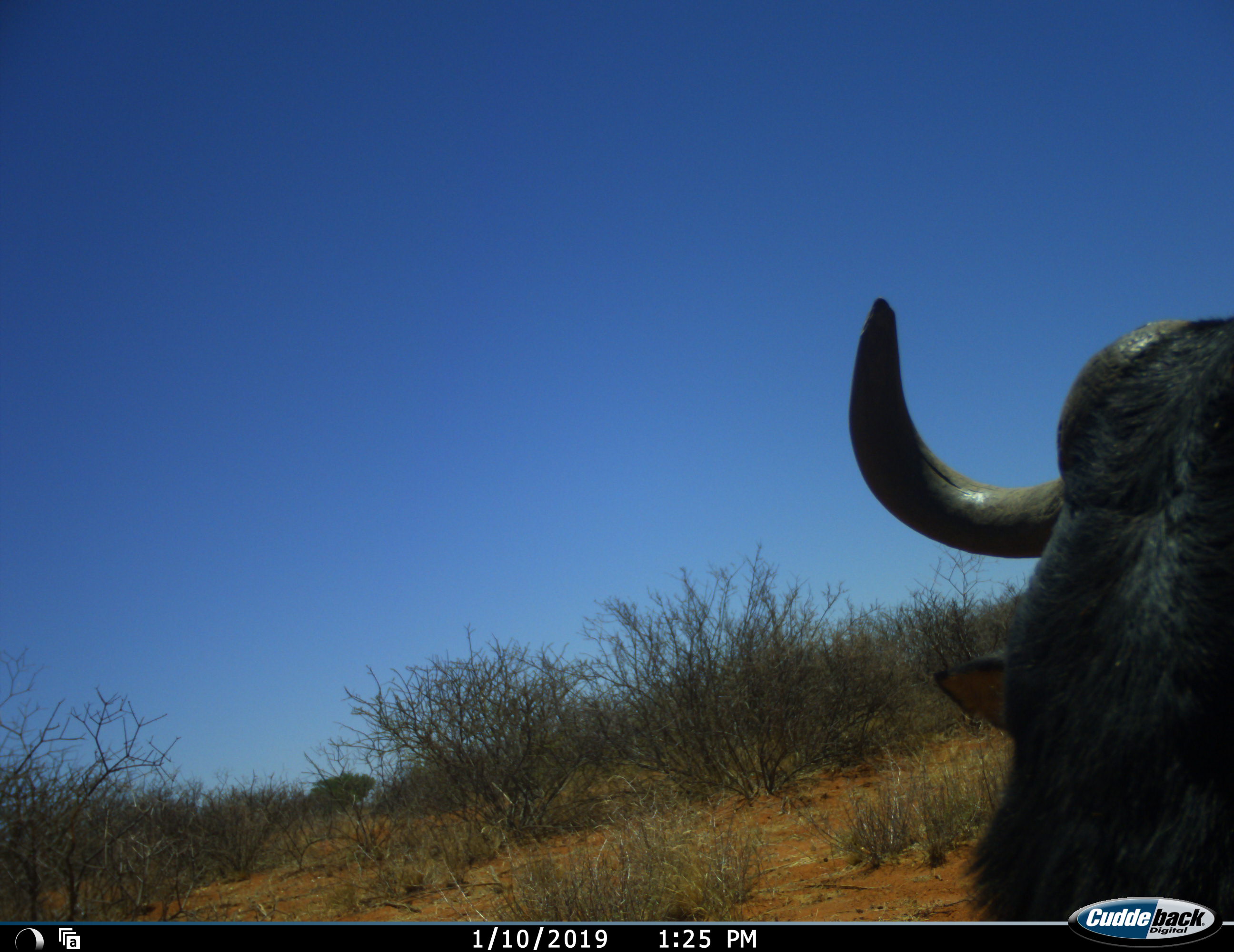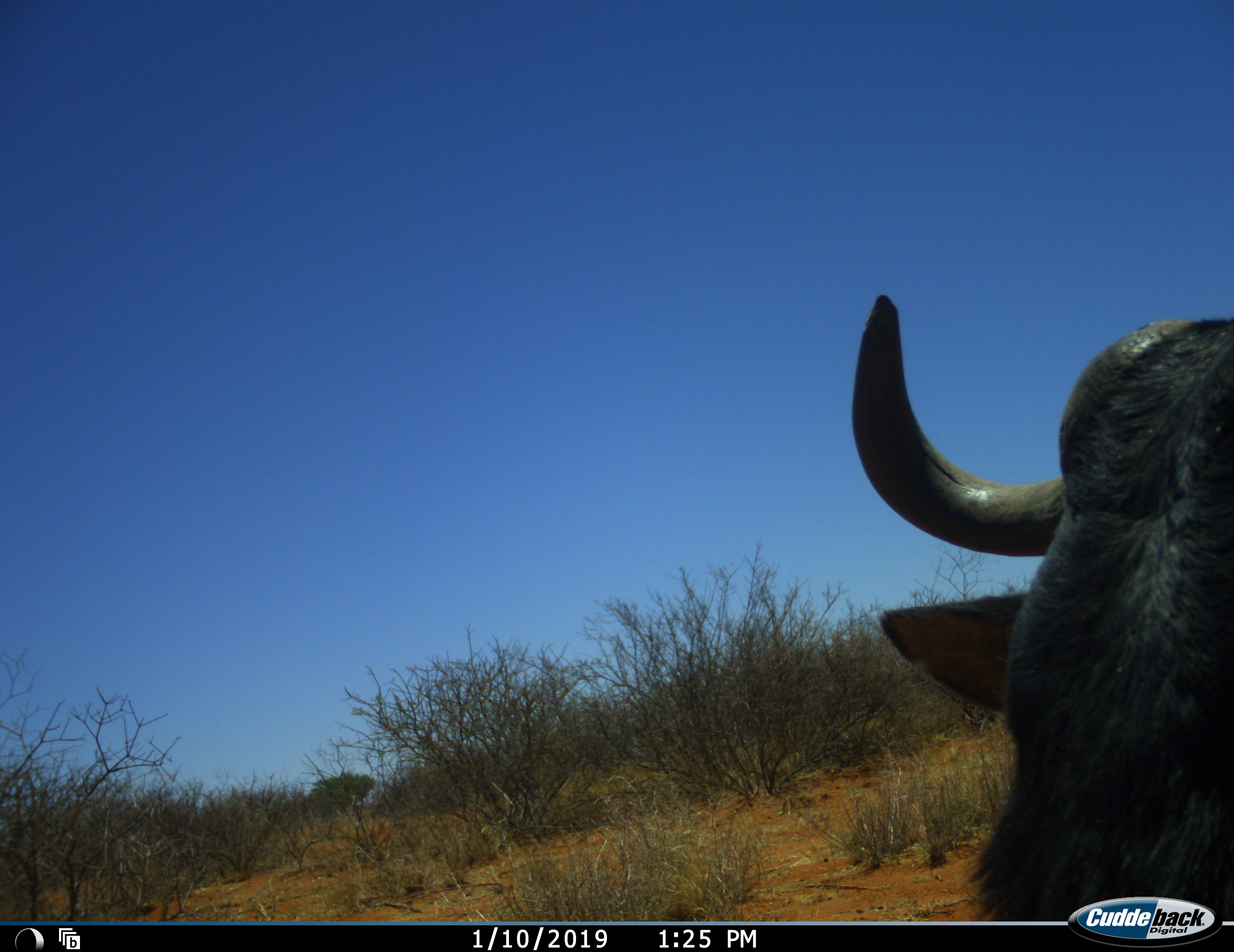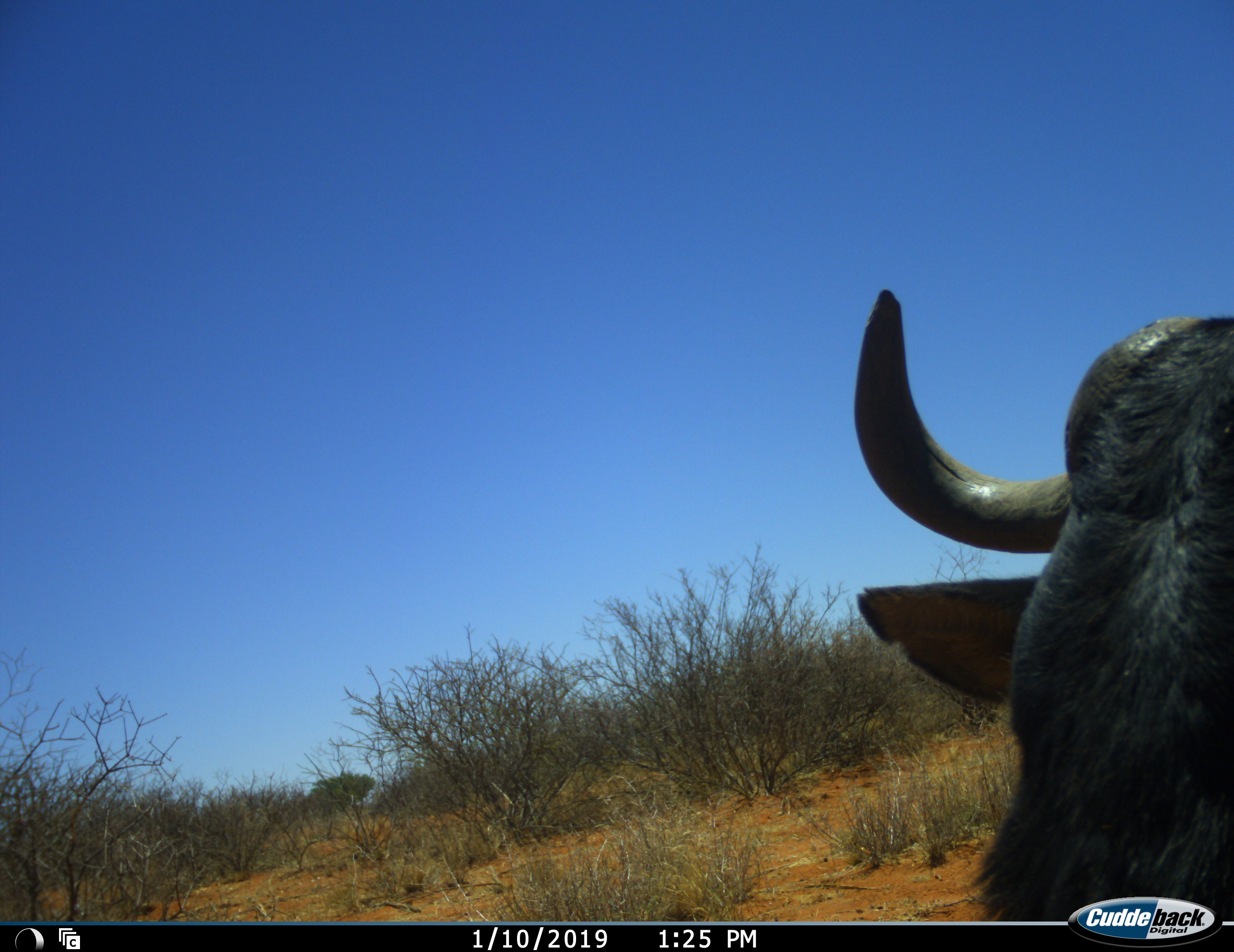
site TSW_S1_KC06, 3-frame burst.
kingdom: Animalia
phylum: Chordata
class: Mammalia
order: Artiodactyla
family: Bovidae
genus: Syncerus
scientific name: Syncerus caffer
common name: african buffalo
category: buffalo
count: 1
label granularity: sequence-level